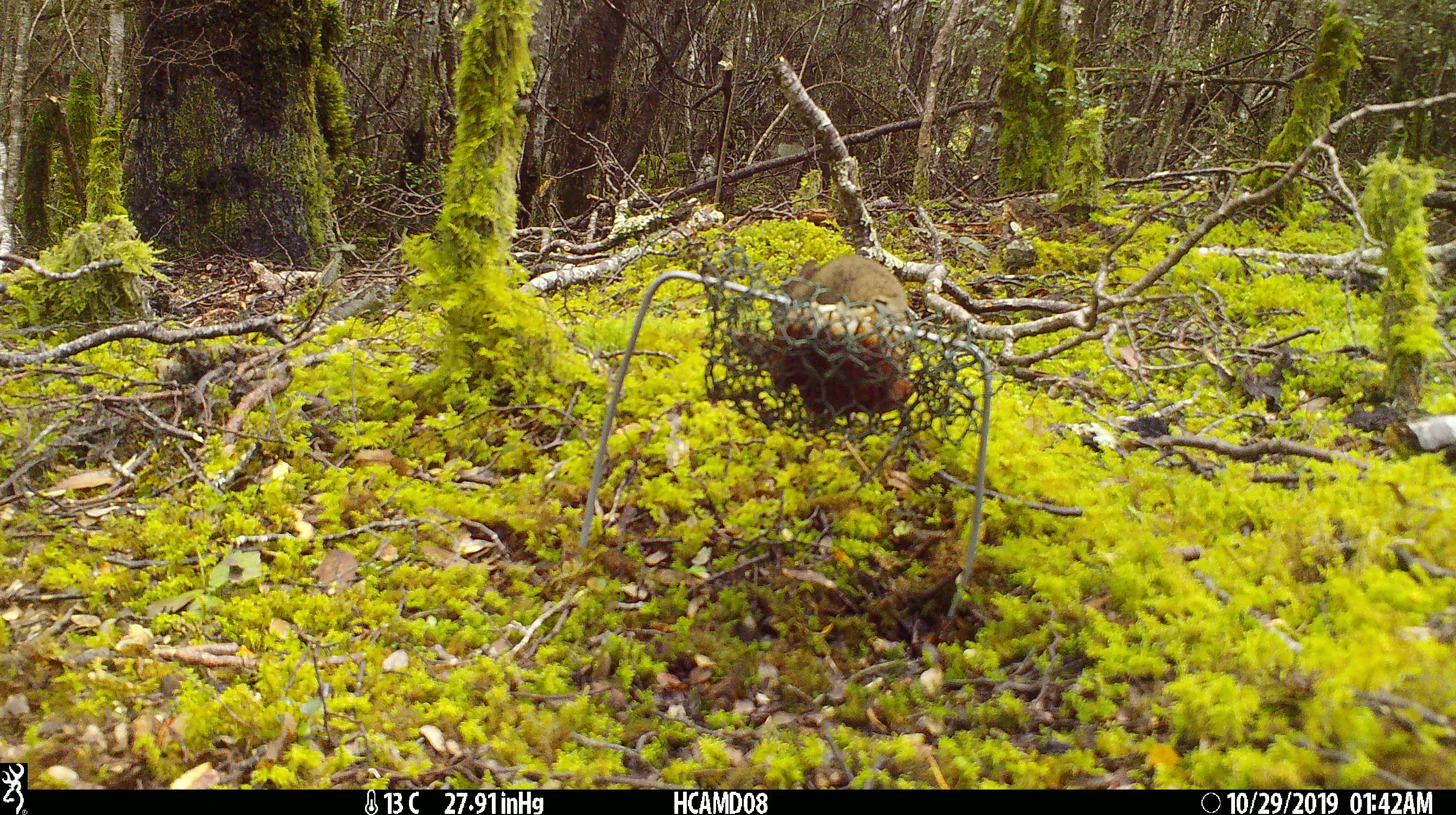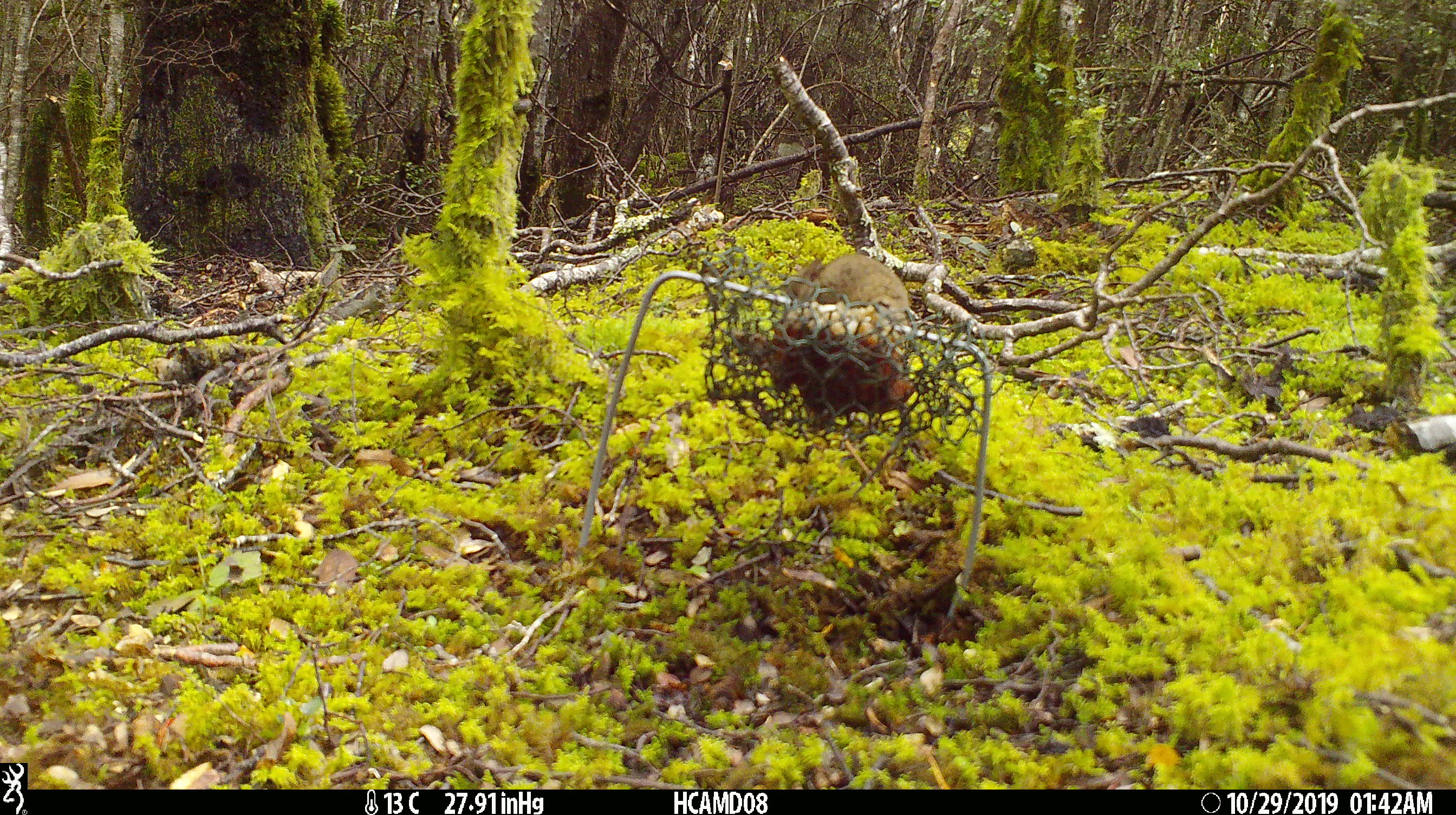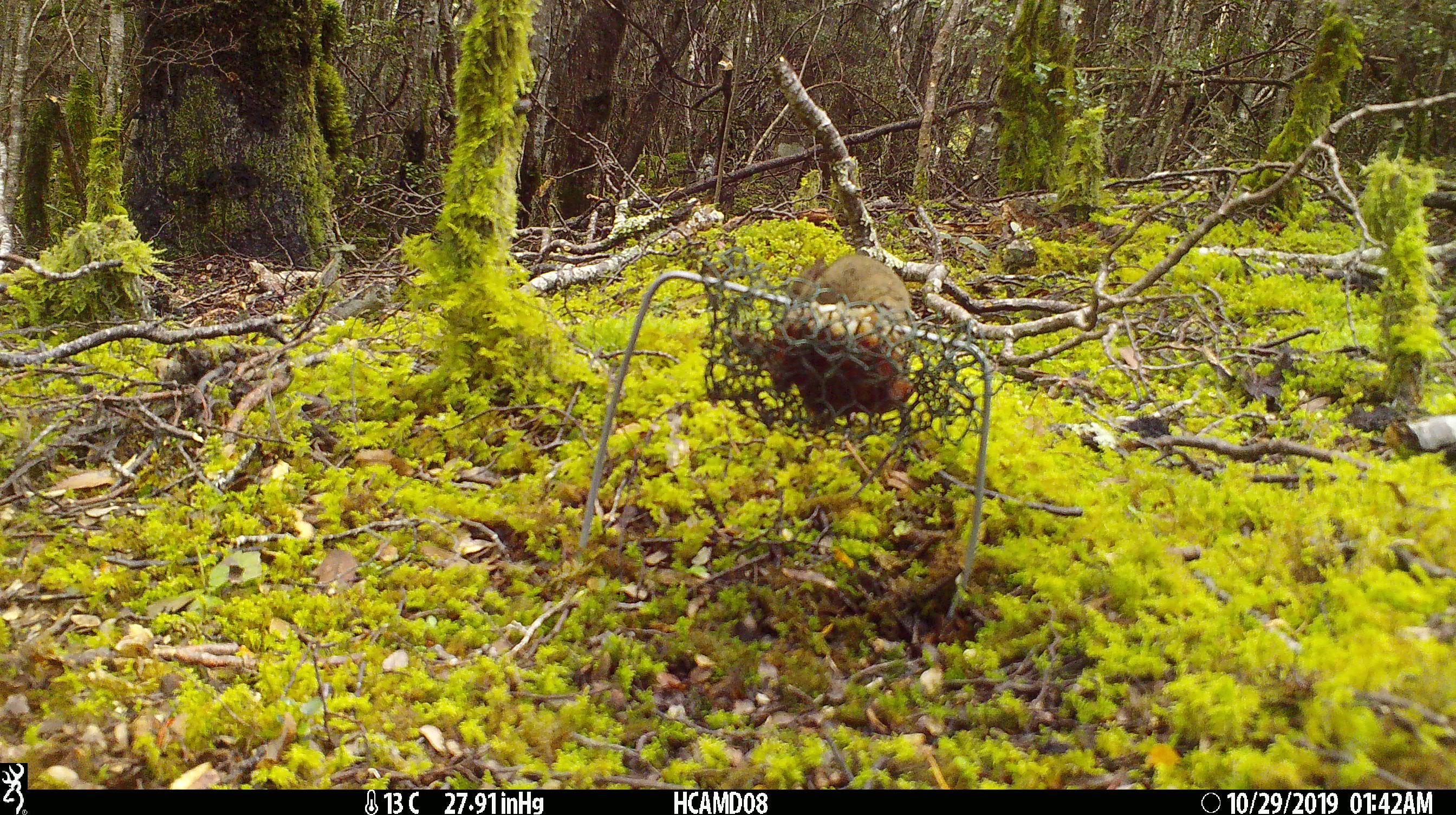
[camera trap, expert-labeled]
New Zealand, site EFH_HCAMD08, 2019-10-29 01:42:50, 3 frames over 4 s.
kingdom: Animalia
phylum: Chordata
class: Mammalia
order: Rodentia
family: Muridae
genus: Mus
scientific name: Mus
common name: mouse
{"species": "mouse (Mus)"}